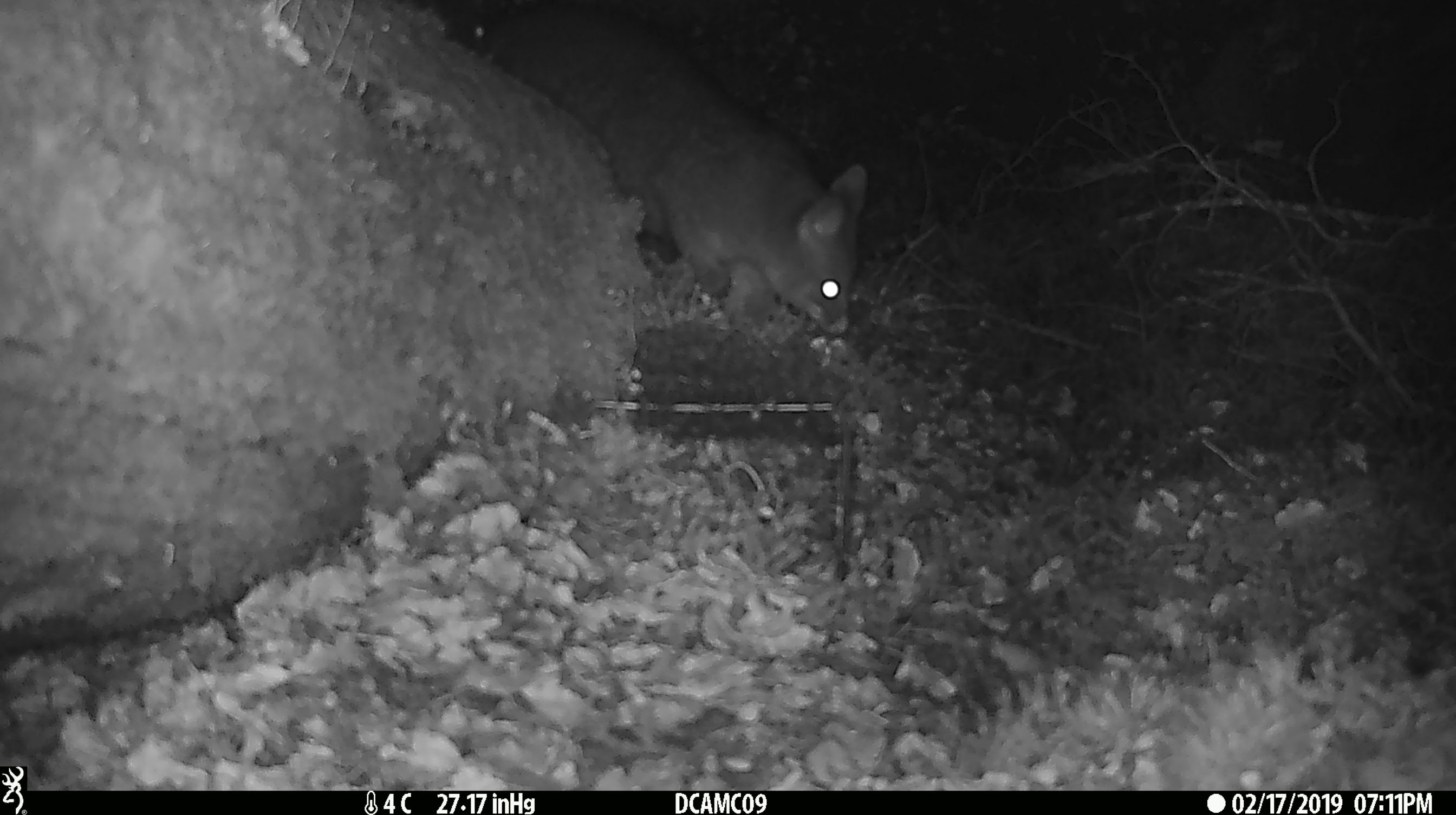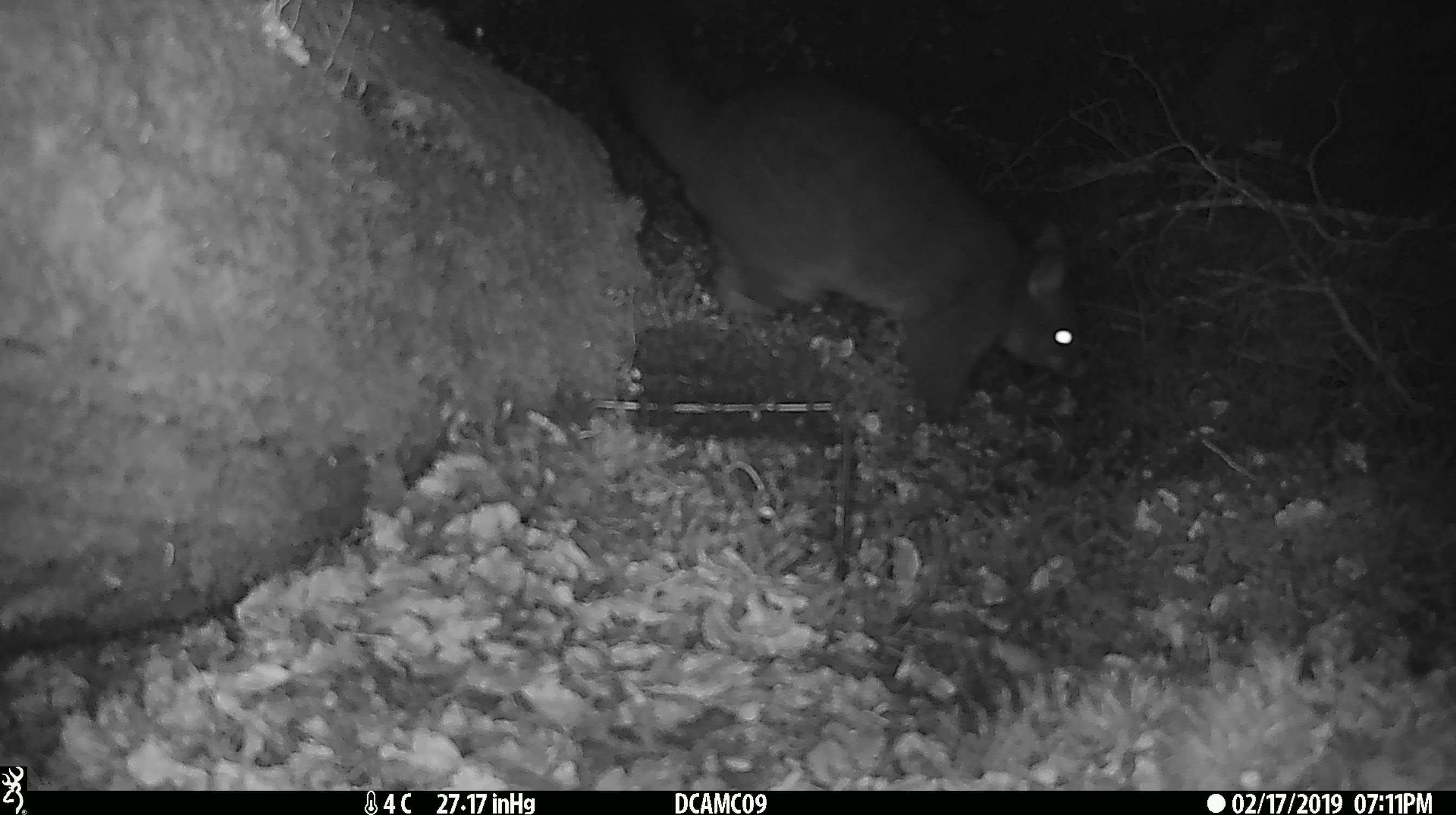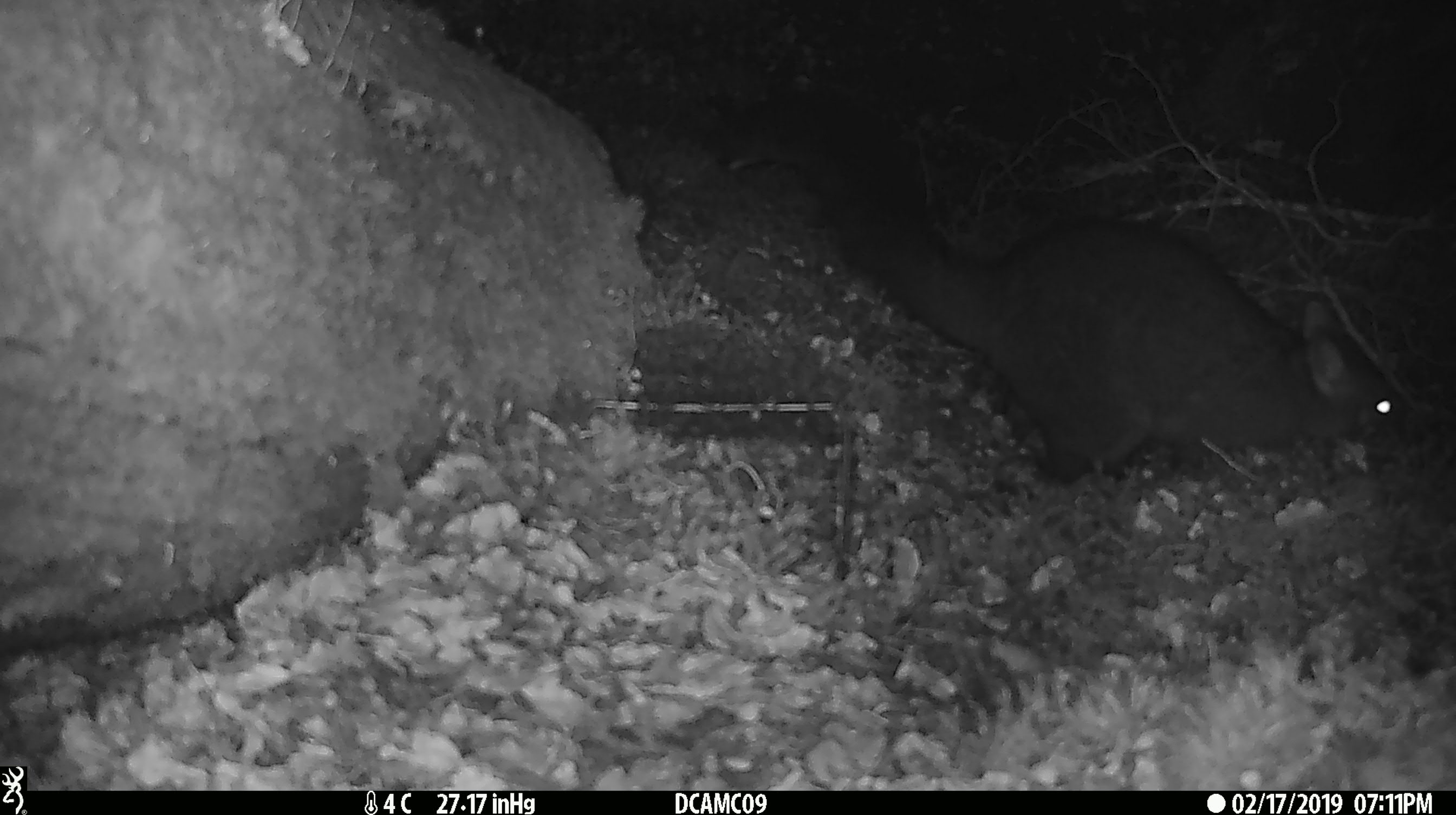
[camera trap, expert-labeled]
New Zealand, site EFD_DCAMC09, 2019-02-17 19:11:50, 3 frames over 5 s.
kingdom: Animalia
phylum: Chordata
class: Mammalia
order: Diprotodontia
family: Phalangeridae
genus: Trichosurus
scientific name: Trichosurus vulpecula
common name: common brushtail possum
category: possum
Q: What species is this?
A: Possum (common brushtail possum) (Trichosurus vulpecula).